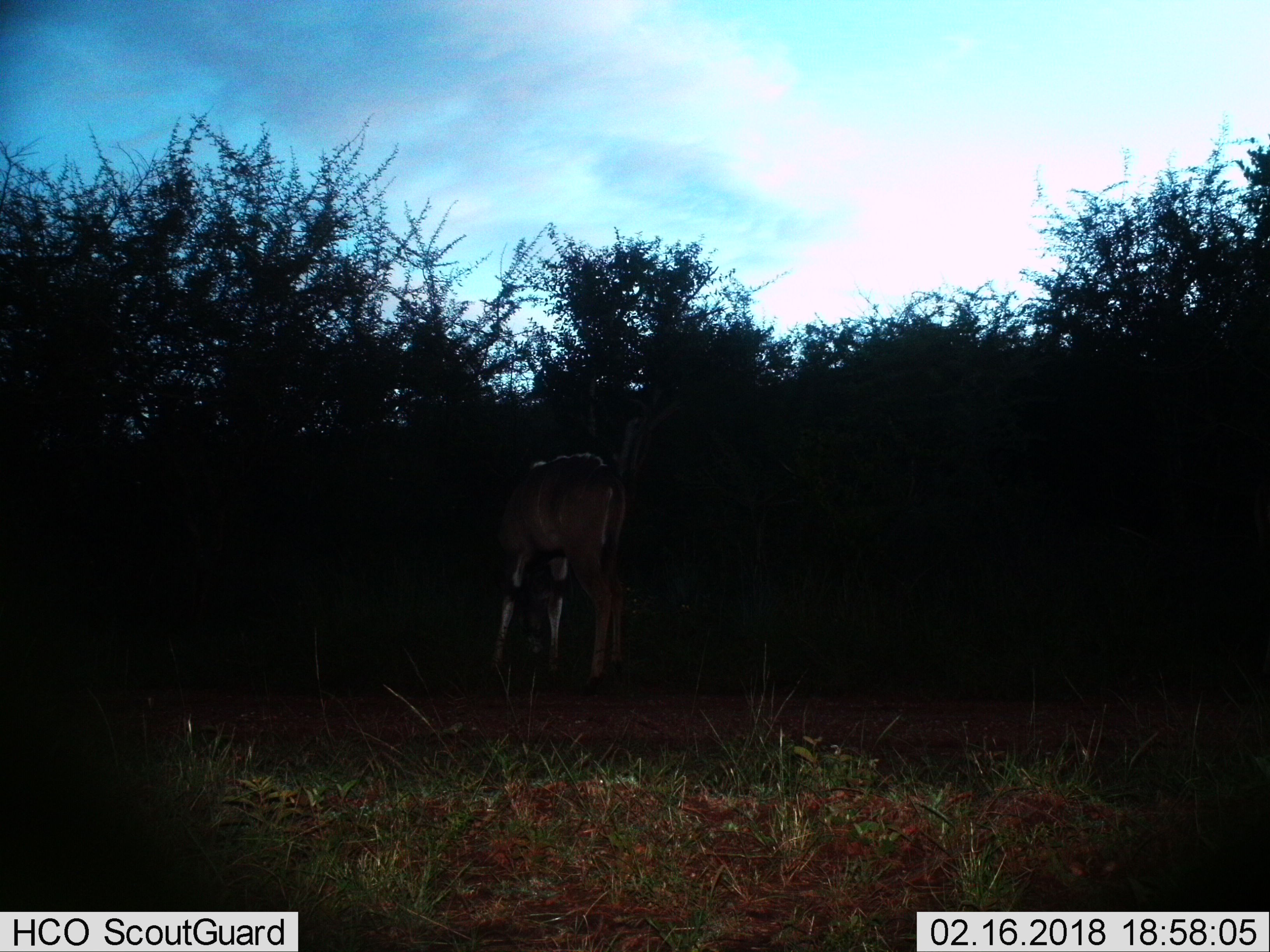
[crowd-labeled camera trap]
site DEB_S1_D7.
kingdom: Animalia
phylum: Chordata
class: Mammalia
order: Artiodactyla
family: Bovidae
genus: Tragelaphus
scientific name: Tragelaphus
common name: kudu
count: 1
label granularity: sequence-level